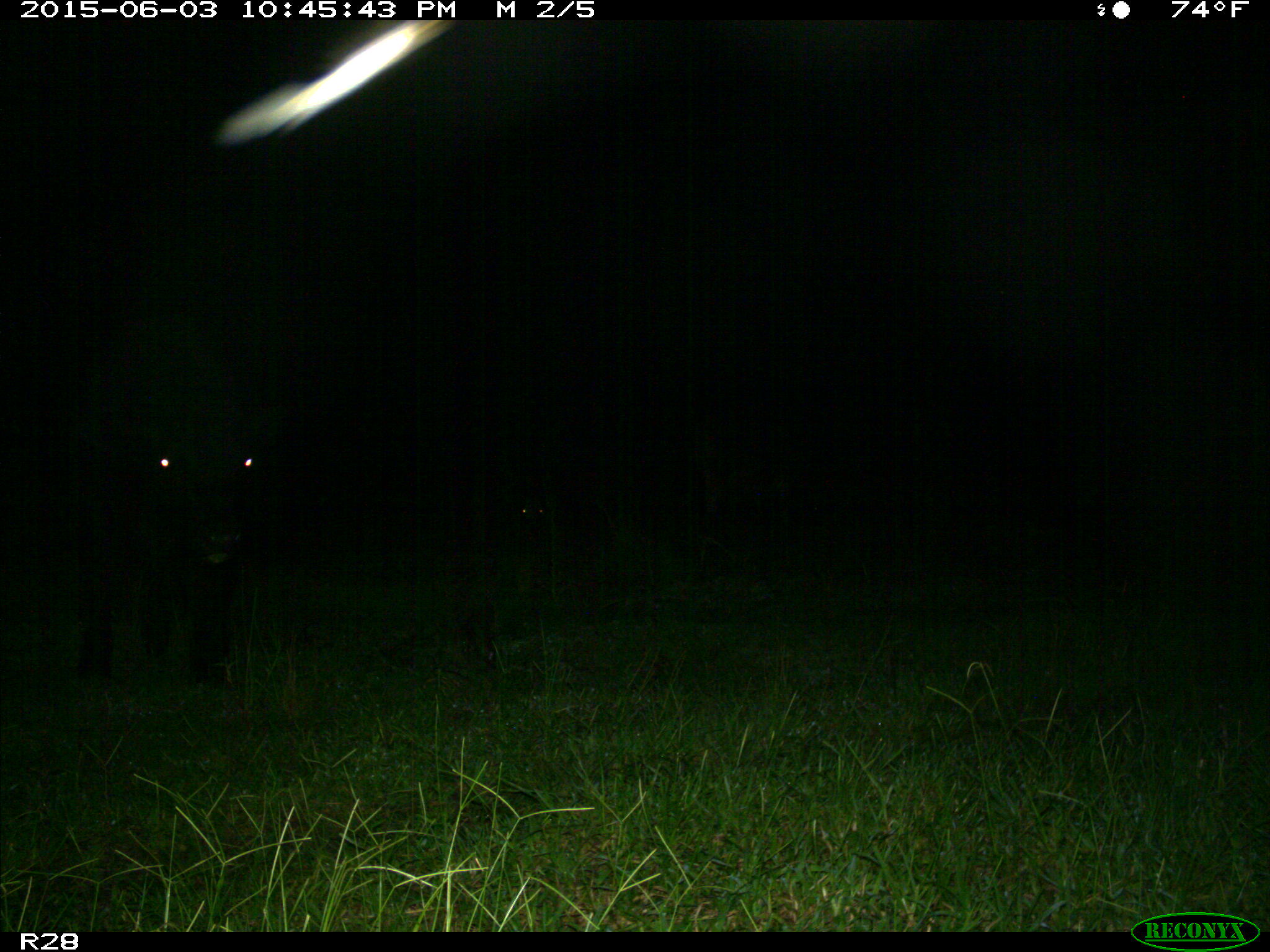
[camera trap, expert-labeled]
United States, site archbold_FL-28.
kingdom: Animalia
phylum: Chordata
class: Mammalia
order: Artiodactyla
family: Bovidae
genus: Bos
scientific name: Bos taurus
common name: domestic cow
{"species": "Bos taurus (domestic cow)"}